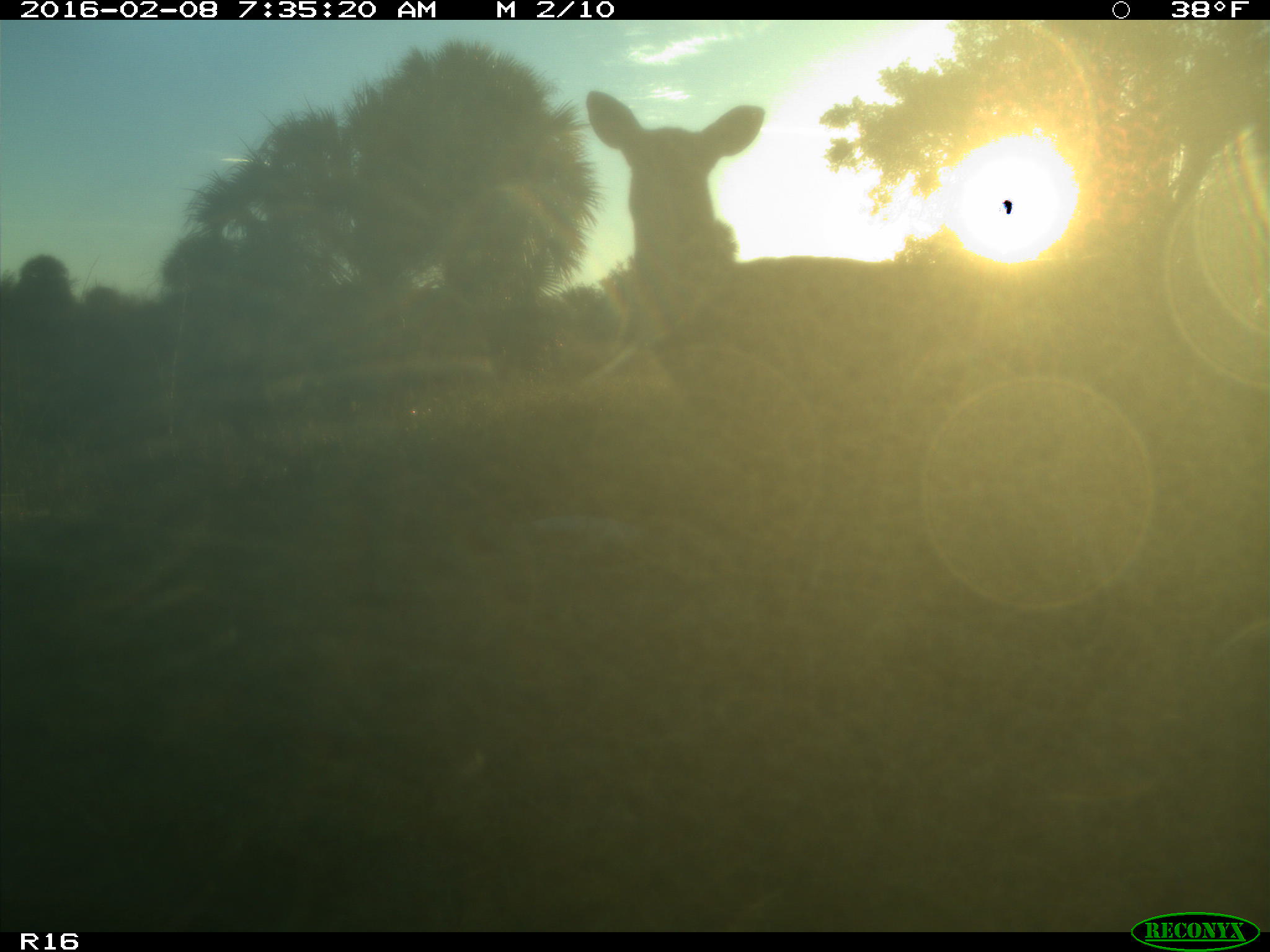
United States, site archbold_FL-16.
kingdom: Animalia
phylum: Chordata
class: Mammalia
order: Artiodactyla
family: Cervidae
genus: Odocoileus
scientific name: Odocoileus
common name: deer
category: unidentified deer